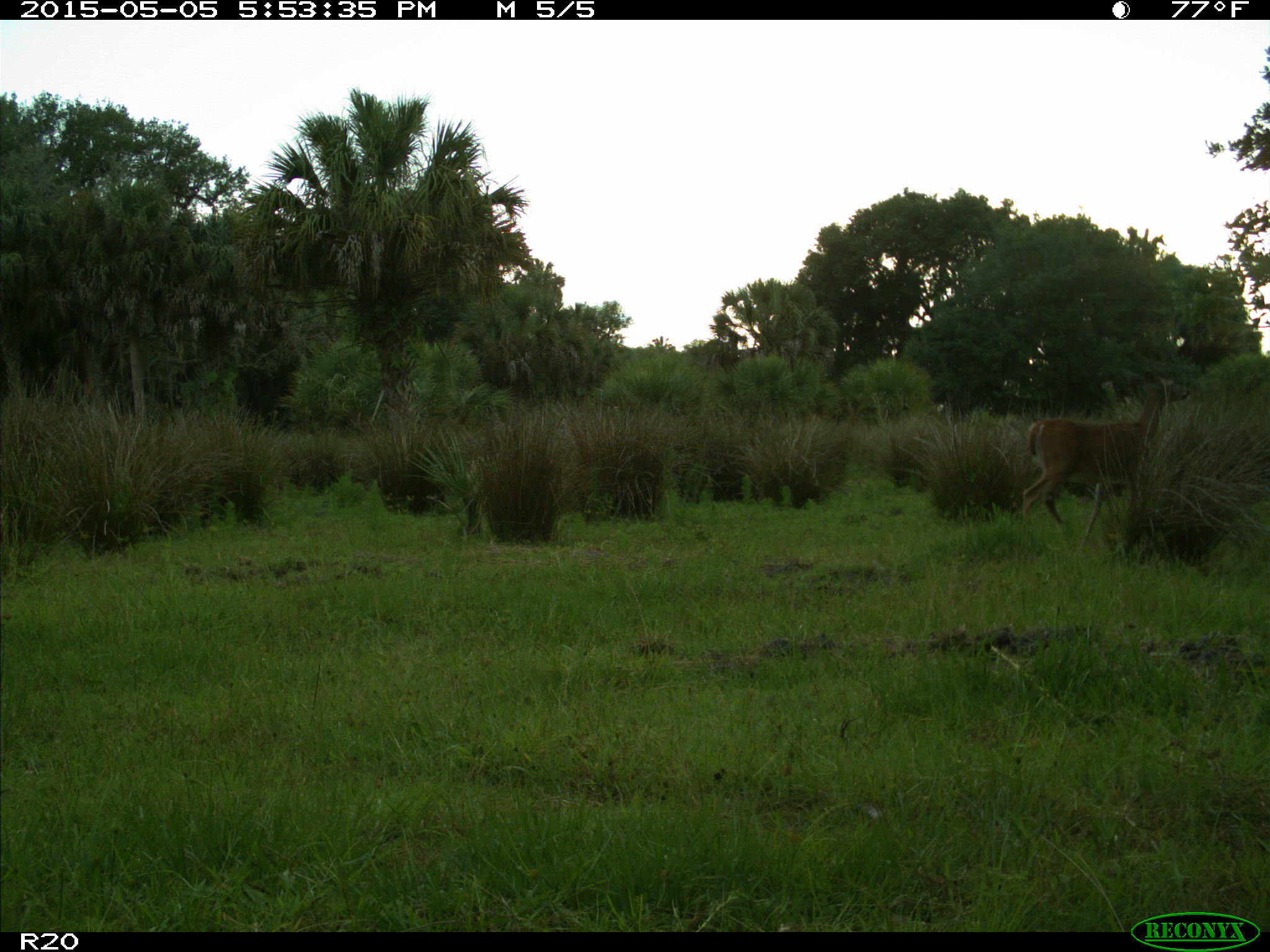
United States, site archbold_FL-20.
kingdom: Animalia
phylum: Chordata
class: Mammalia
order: Artiodactyla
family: Cervidae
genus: Odocoileus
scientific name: Odocoileus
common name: deer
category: unidentified deer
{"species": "unidentified deer (deer) (Odocoileus)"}